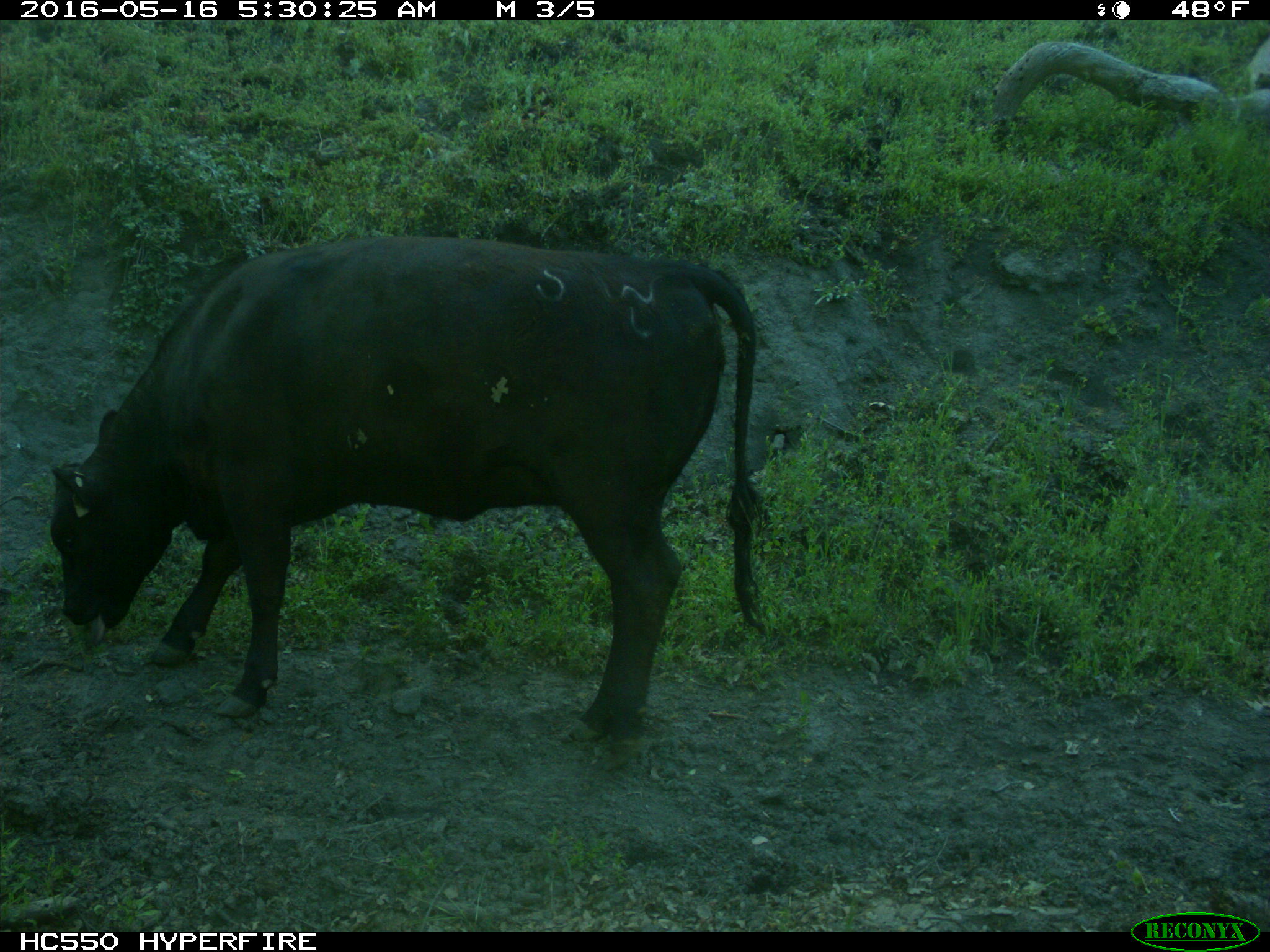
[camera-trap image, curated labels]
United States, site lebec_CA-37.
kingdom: Animalia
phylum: Chordata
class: Mammalia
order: Artiodactyla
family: Bovidae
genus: Bos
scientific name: Bos taurus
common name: domestic cow